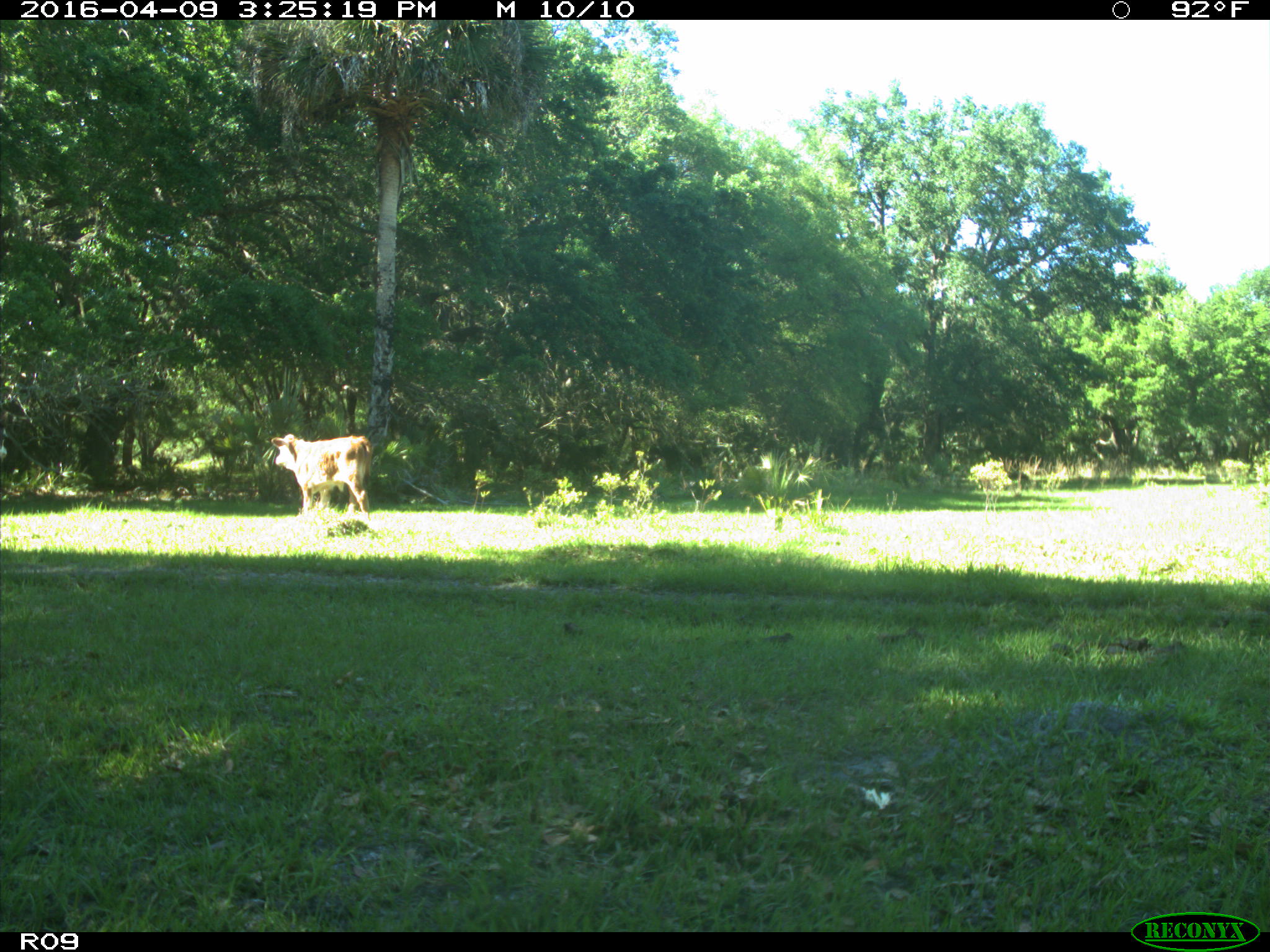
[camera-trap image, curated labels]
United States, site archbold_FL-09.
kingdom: Animalia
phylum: Chordata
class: Mammalia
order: Artiodactyla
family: Bovidae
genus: Bos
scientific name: Bos taurus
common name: domestic cow